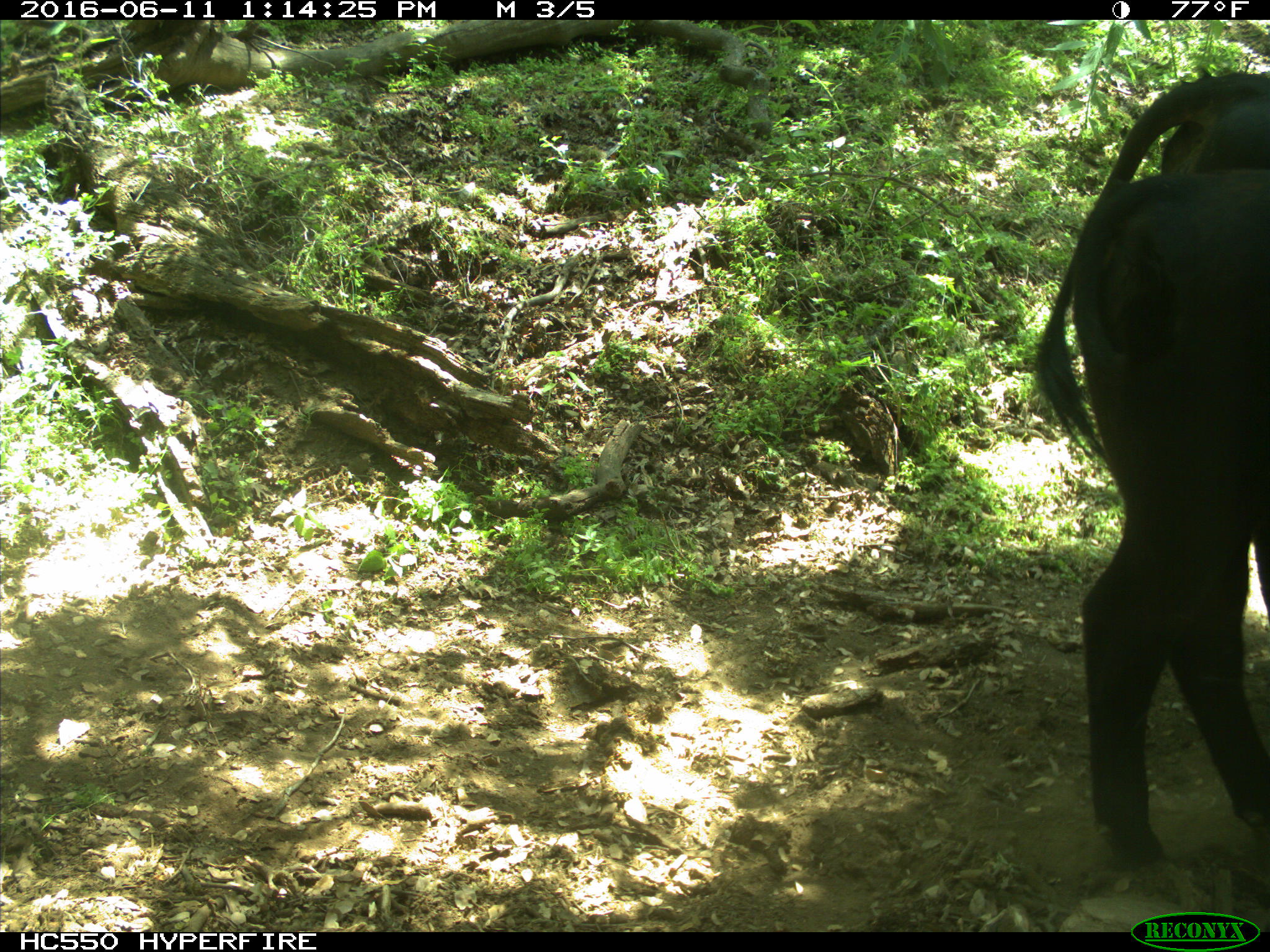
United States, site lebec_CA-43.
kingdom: Animalia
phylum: Chordata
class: Mammalia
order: Artiodactyla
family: Bovidae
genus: Bos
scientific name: Bos taurus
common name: domestic cow